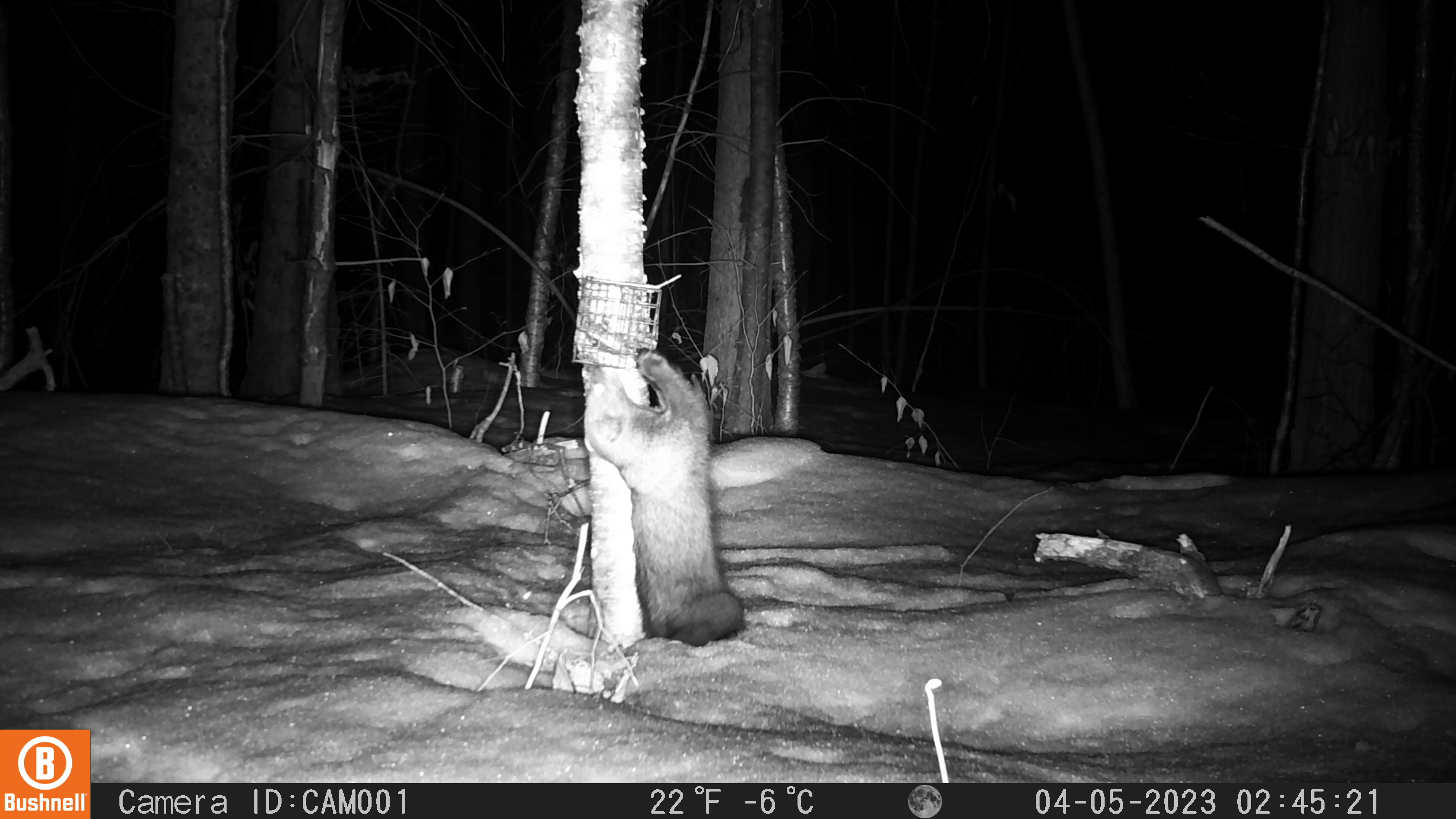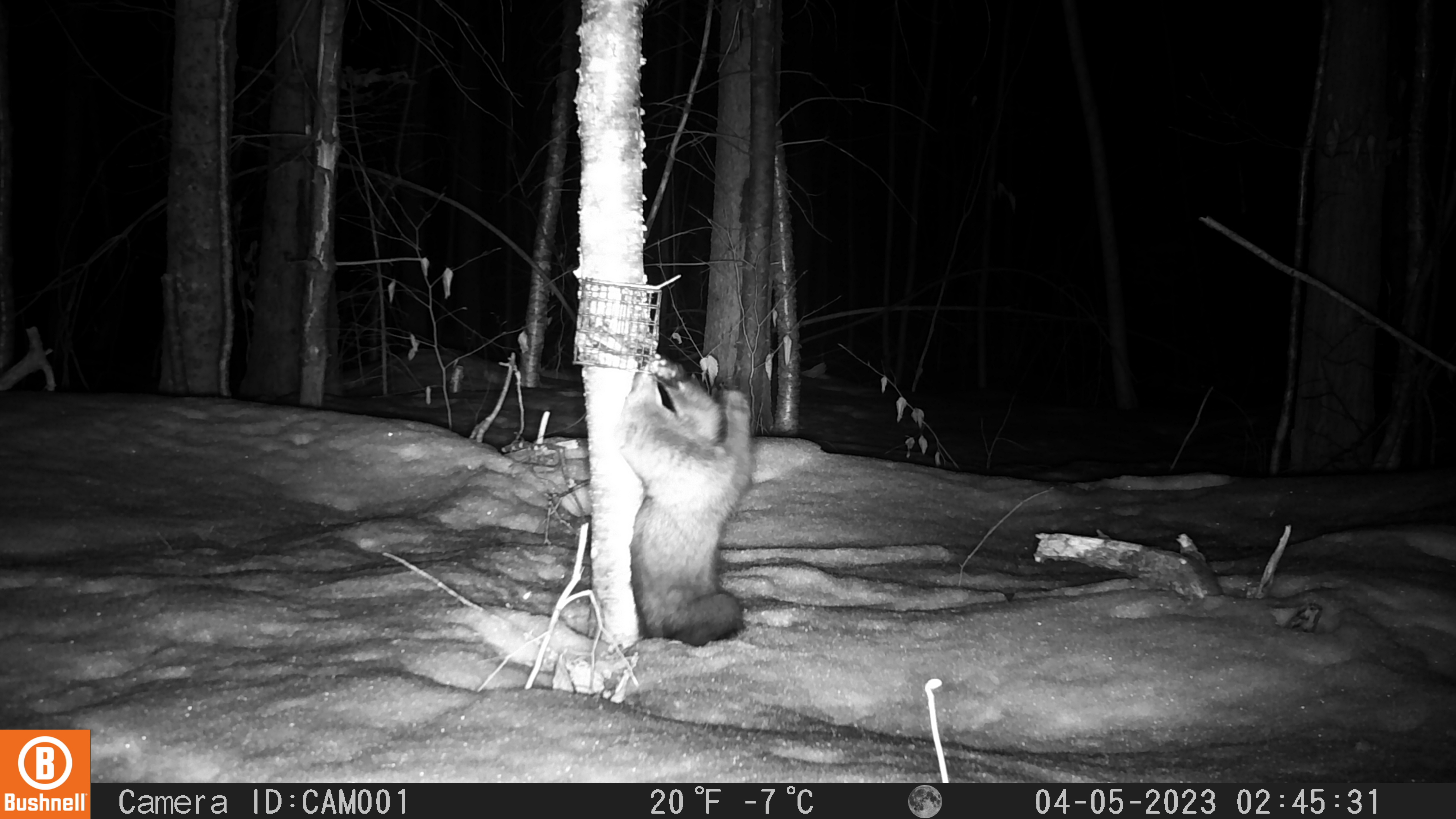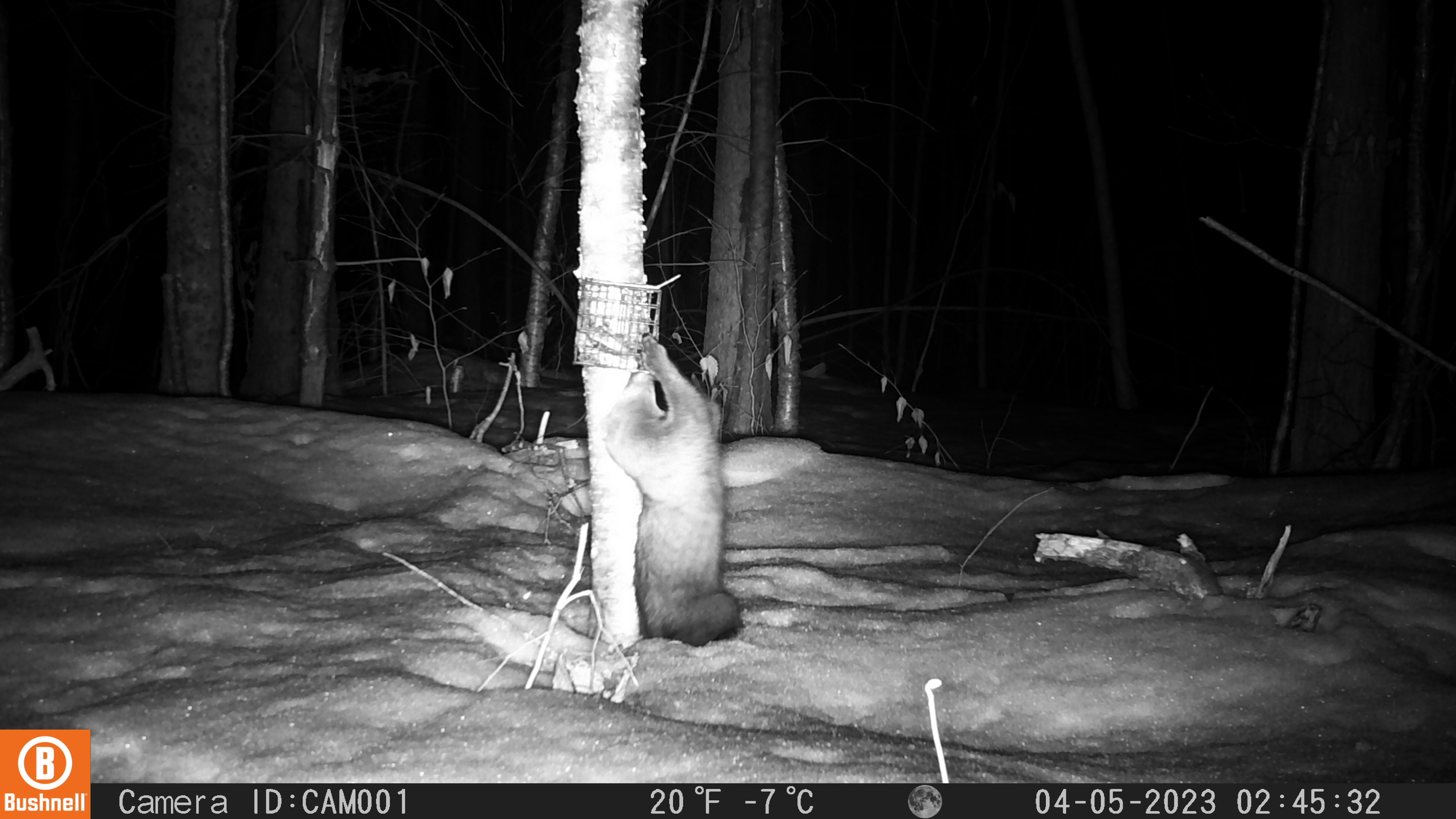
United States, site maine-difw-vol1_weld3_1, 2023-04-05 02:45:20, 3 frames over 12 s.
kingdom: Animalia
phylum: Chordata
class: Mammalia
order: Carnivora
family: Mustelidae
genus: Pekania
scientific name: Pekania pennanti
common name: fisher